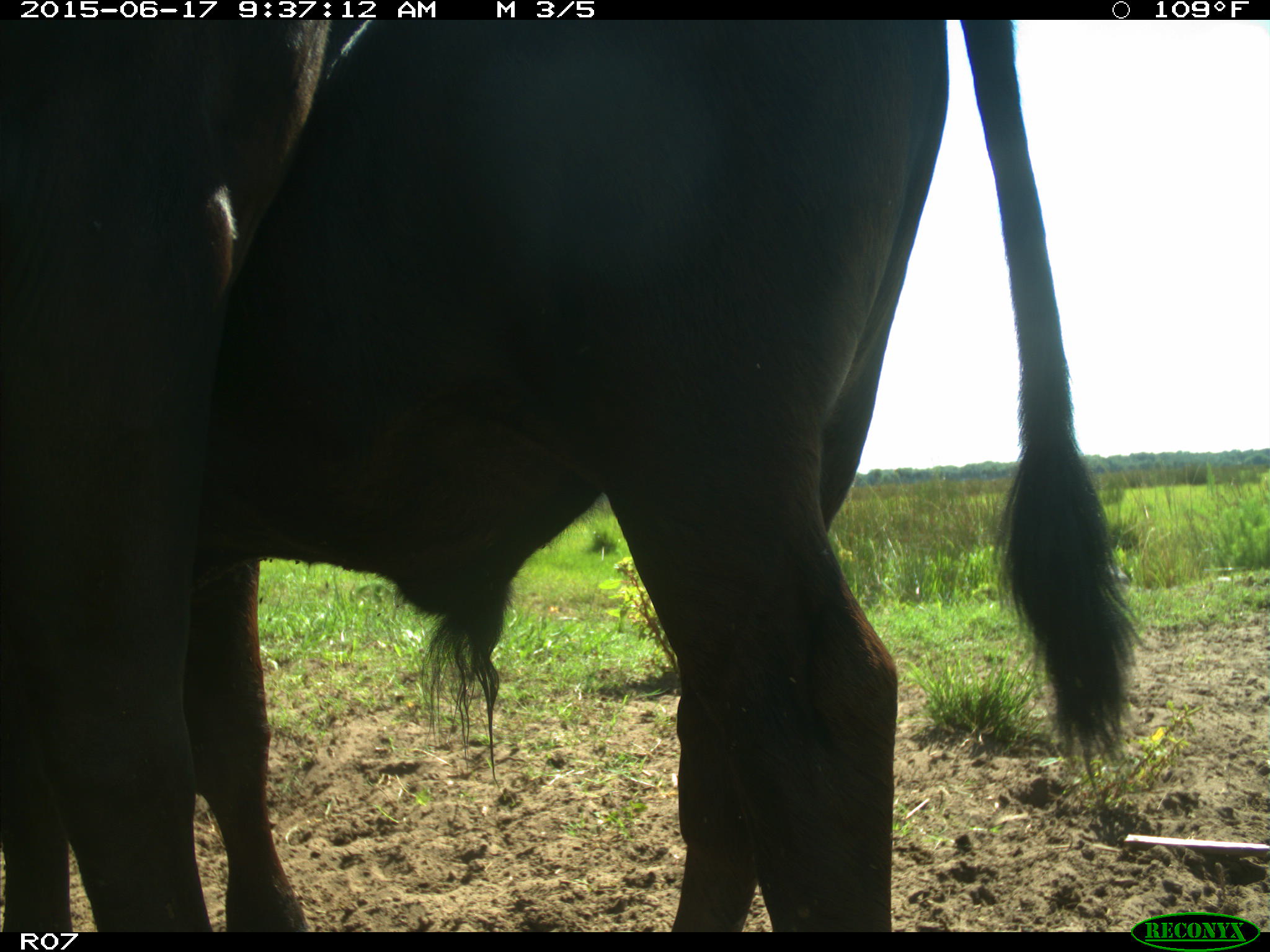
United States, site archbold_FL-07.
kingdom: Animalia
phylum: Chordata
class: Mammalia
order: Artiodactyla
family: Bovidae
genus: Bos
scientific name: Bos taurus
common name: domestic cow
Bos taurus (domestic cow).